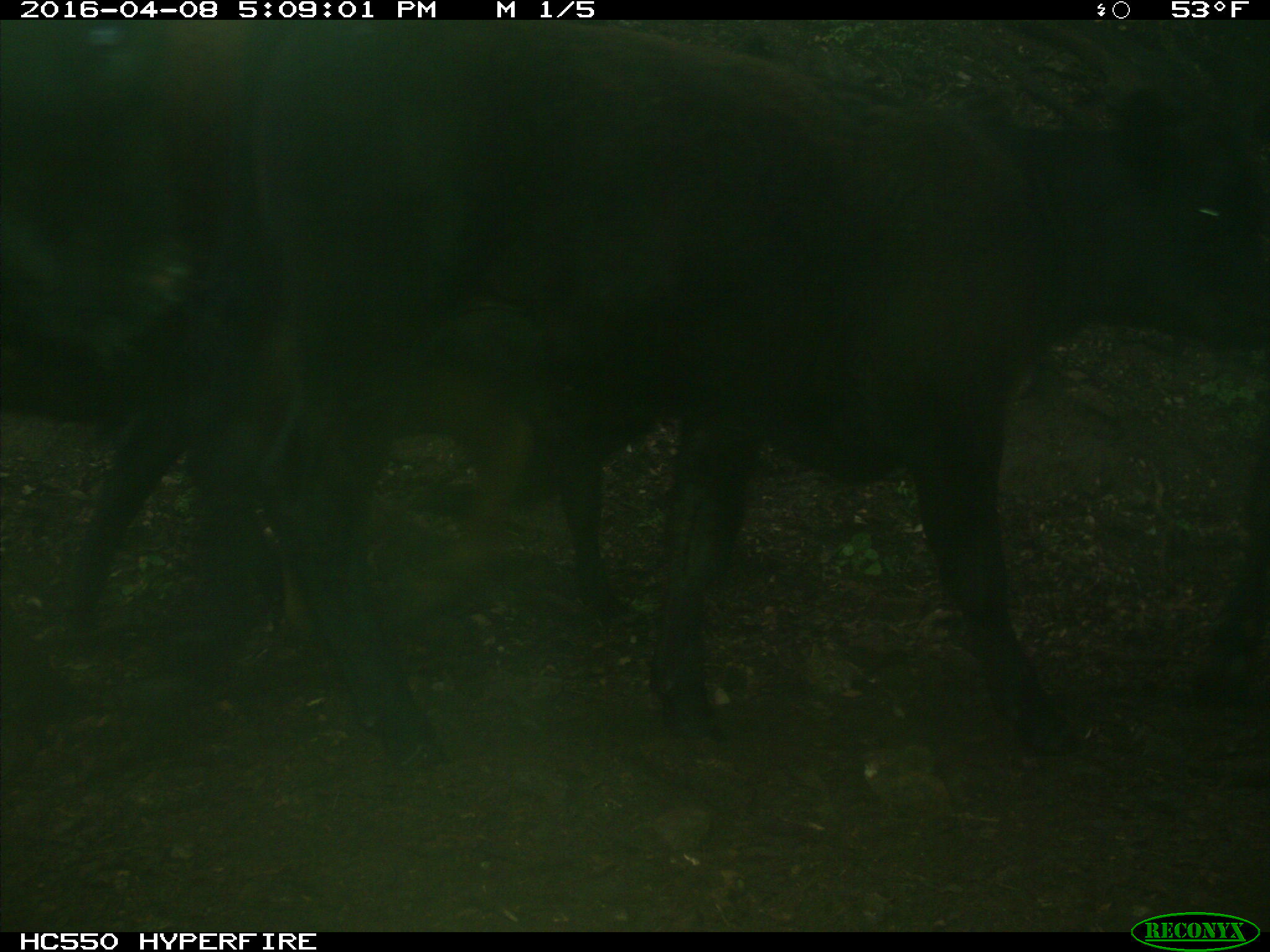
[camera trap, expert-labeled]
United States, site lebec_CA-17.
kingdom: Animalia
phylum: Chordata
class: Mammalia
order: Artiodactyla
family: Bovidae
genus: Bos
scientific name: Bos taurus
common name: domestic cow